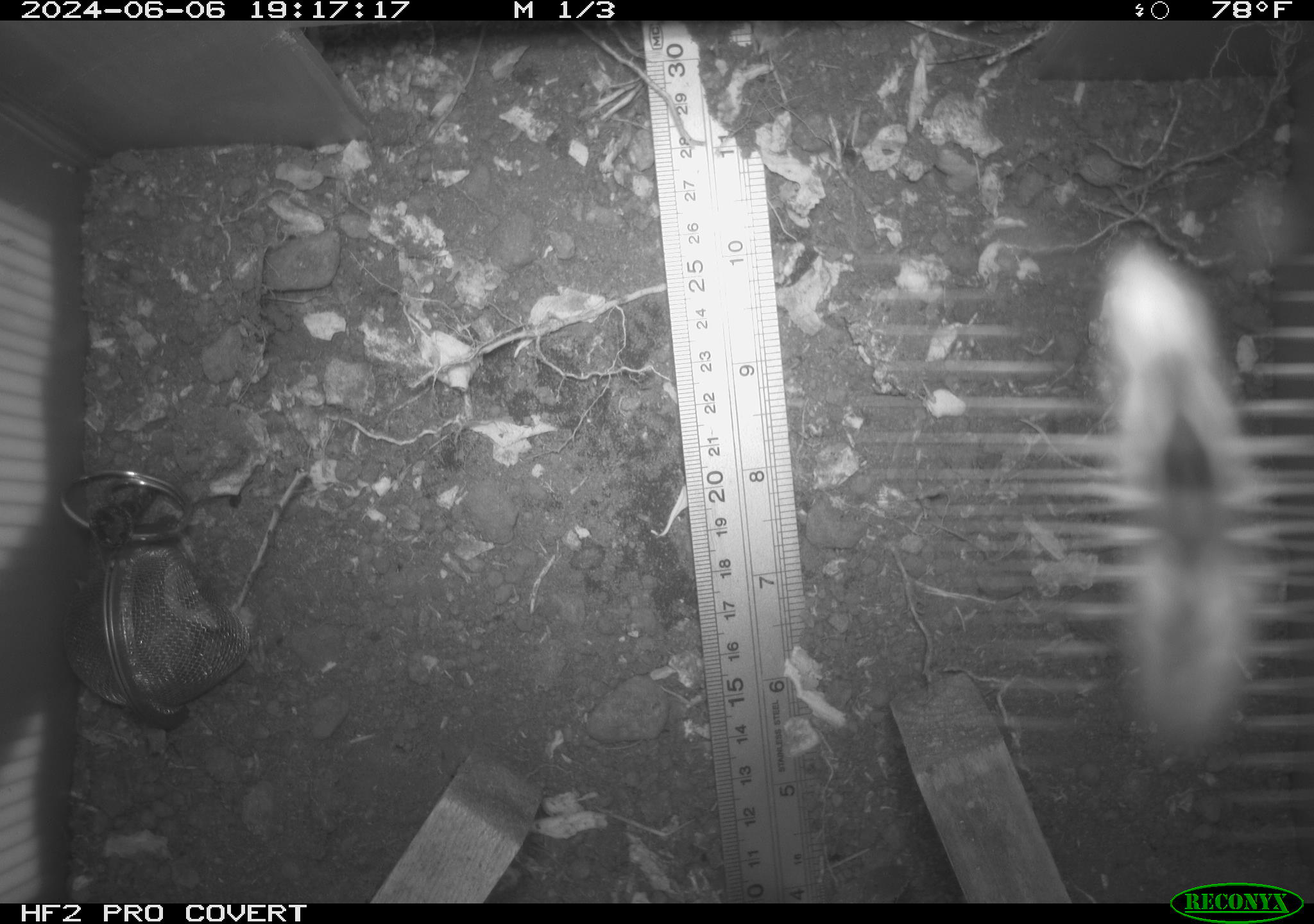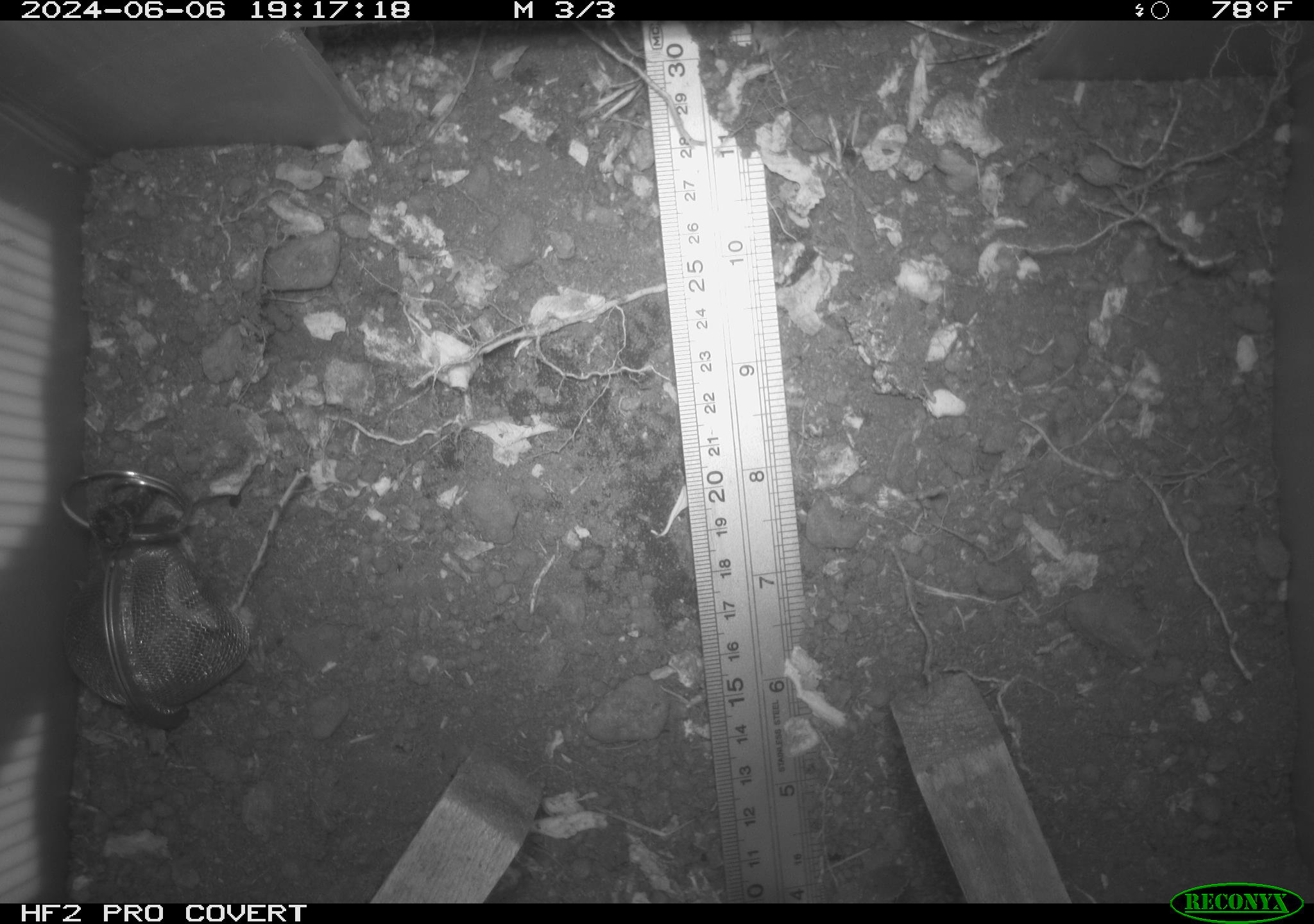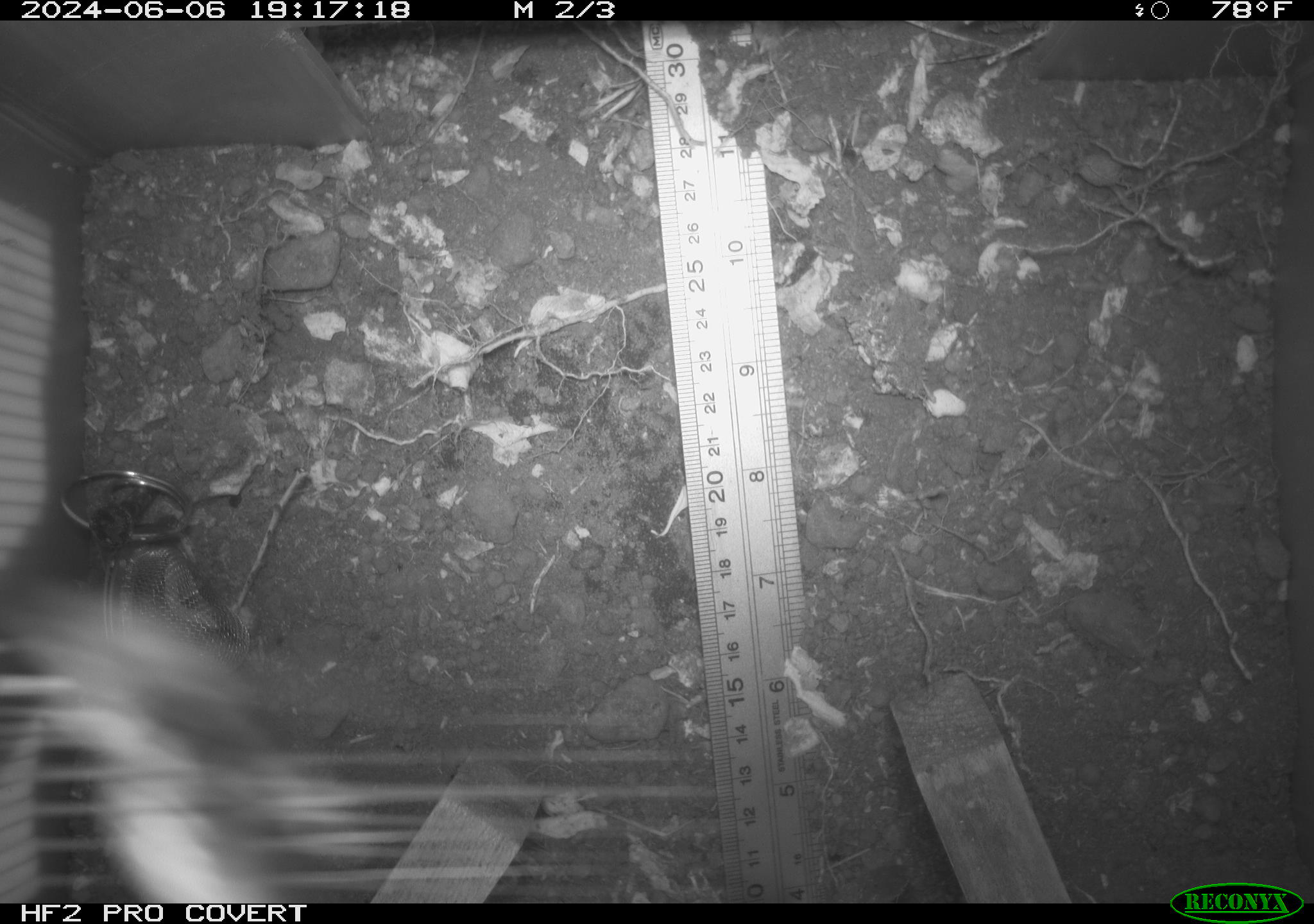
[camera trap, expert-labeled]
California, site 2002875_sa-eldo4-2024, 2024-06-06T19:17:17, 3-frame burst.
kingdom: Animalia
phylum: Arthropoda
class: Insecta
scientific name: Insecta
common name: insect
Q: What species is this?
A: Insect (Insecta).